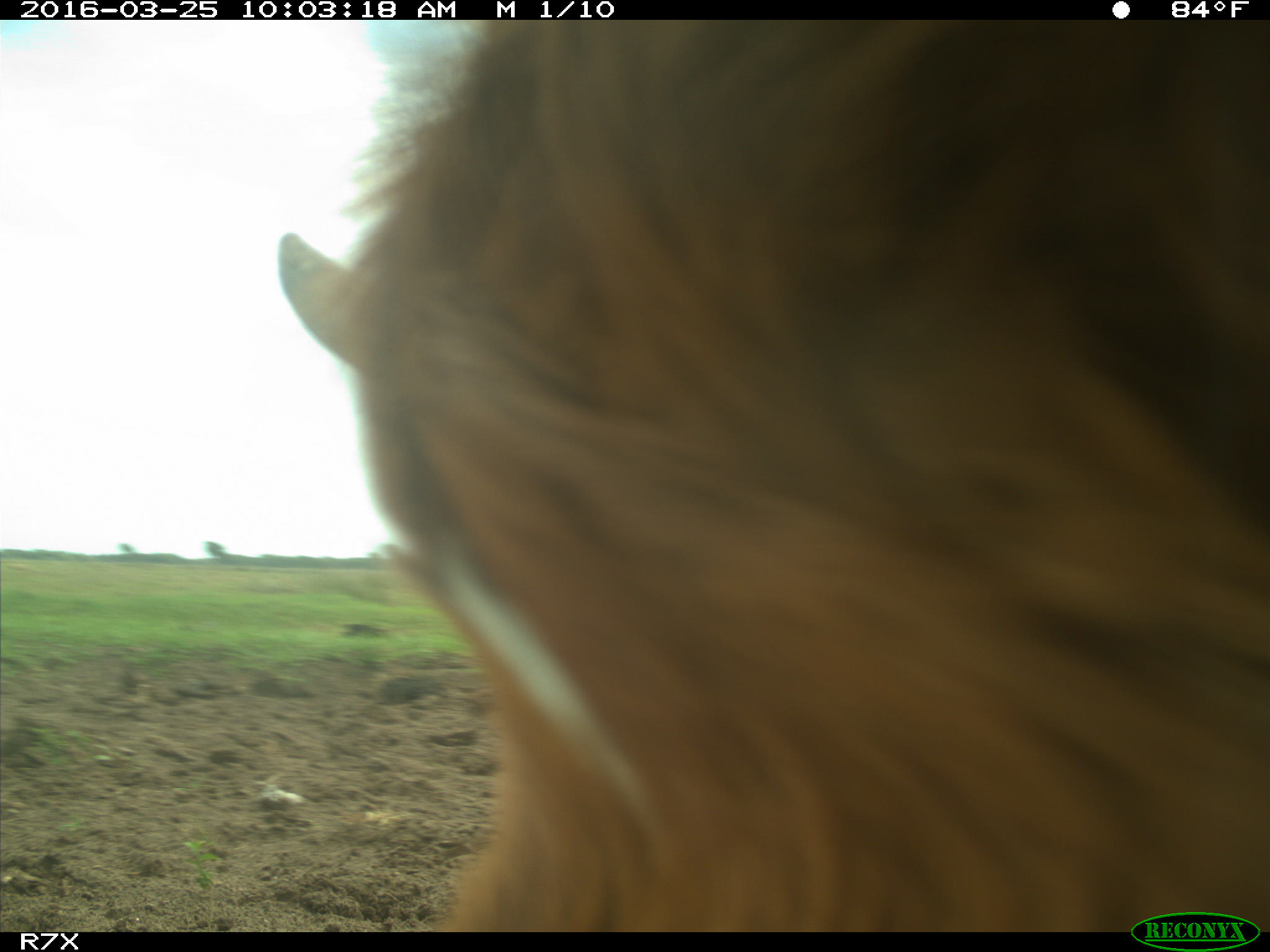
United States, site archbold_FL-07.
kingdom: Animalia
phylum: Chordata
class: Mammalia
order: Artiodactyla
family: Bovidae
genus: Bos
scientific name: Bos taurus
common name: domestic cow